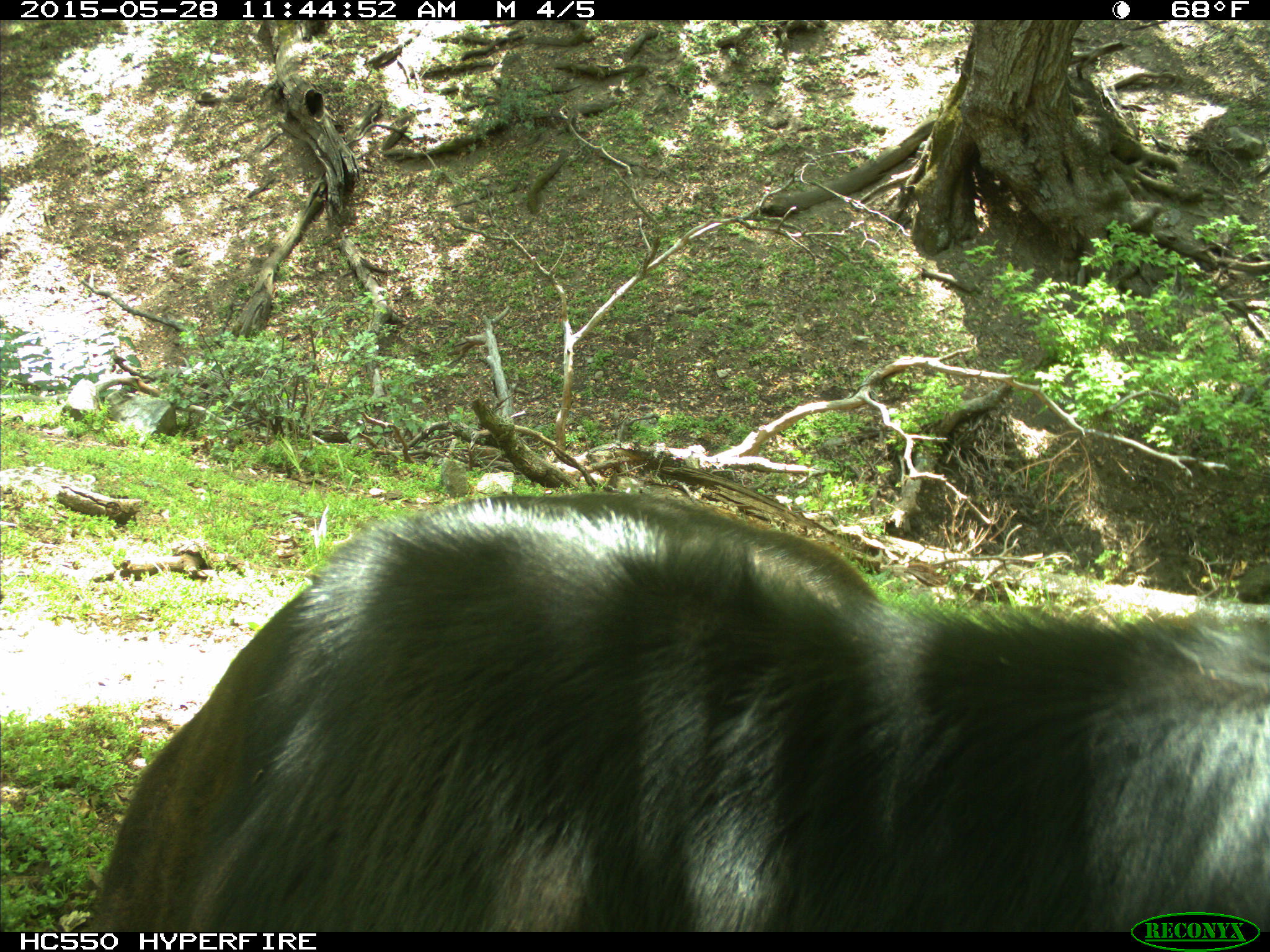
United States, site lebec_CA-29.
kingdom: Animalia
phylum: Chordata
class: Mammalia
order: Artiodactyla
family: Bovidae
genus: Bos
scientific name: Bos taurus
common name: domestic cow